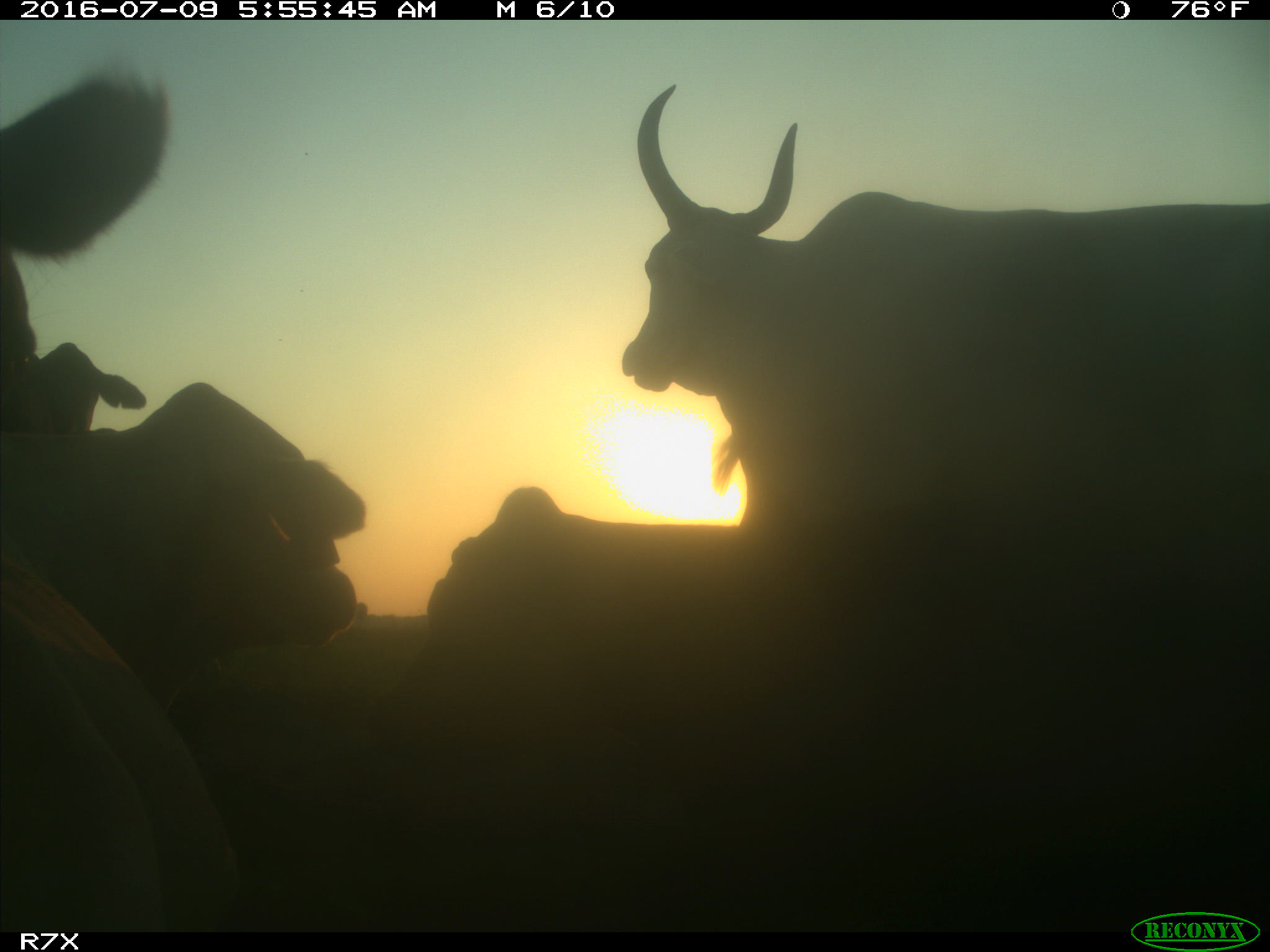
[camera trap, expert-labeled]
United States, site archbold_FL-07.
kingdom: Animalia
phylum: Chordata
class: Mammalia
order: Artiodactyla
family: Bovidae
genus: Bos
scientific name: Bos taurus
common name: domestic cow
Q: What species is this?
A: Bos taurus (domestic cow).